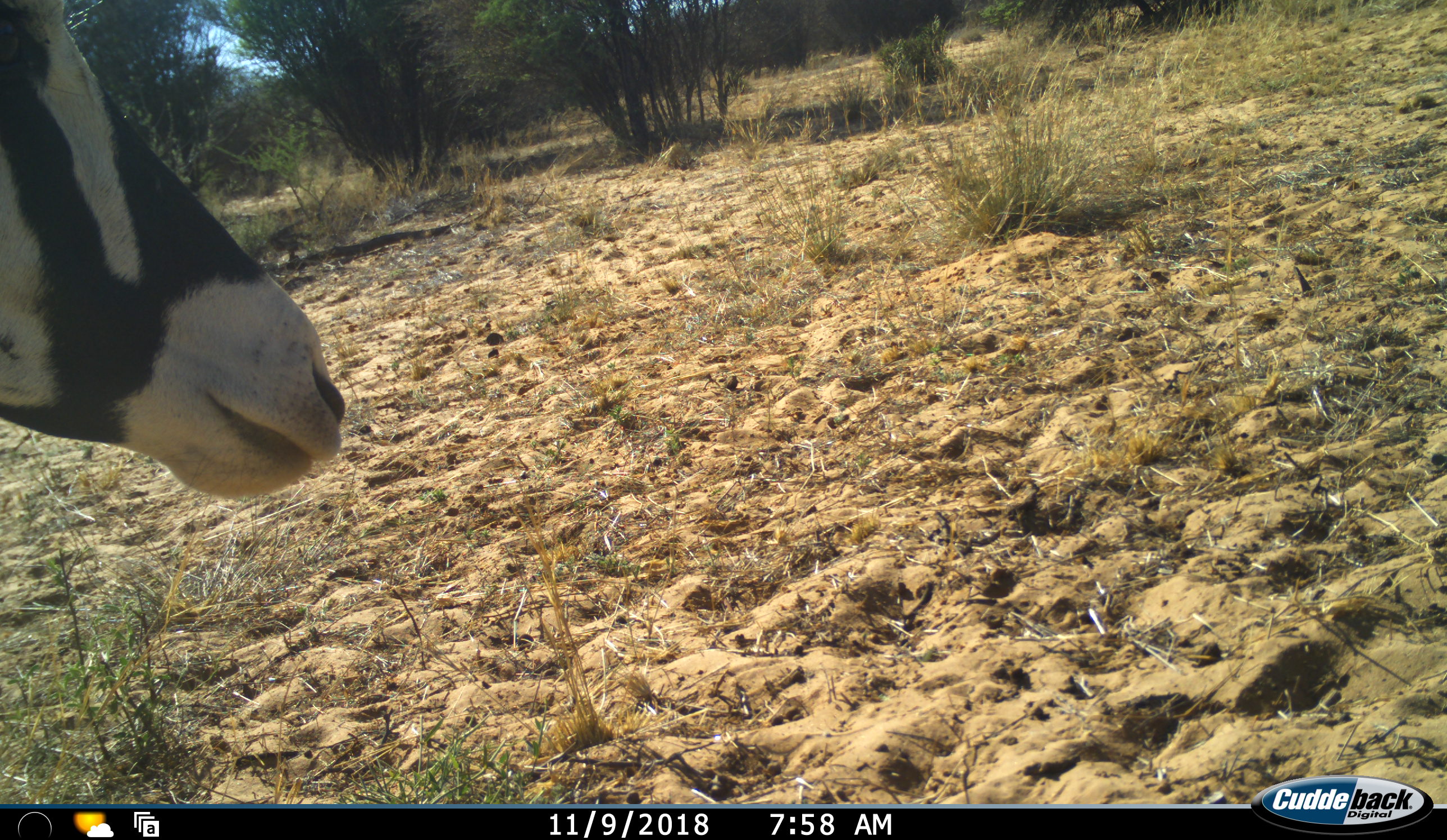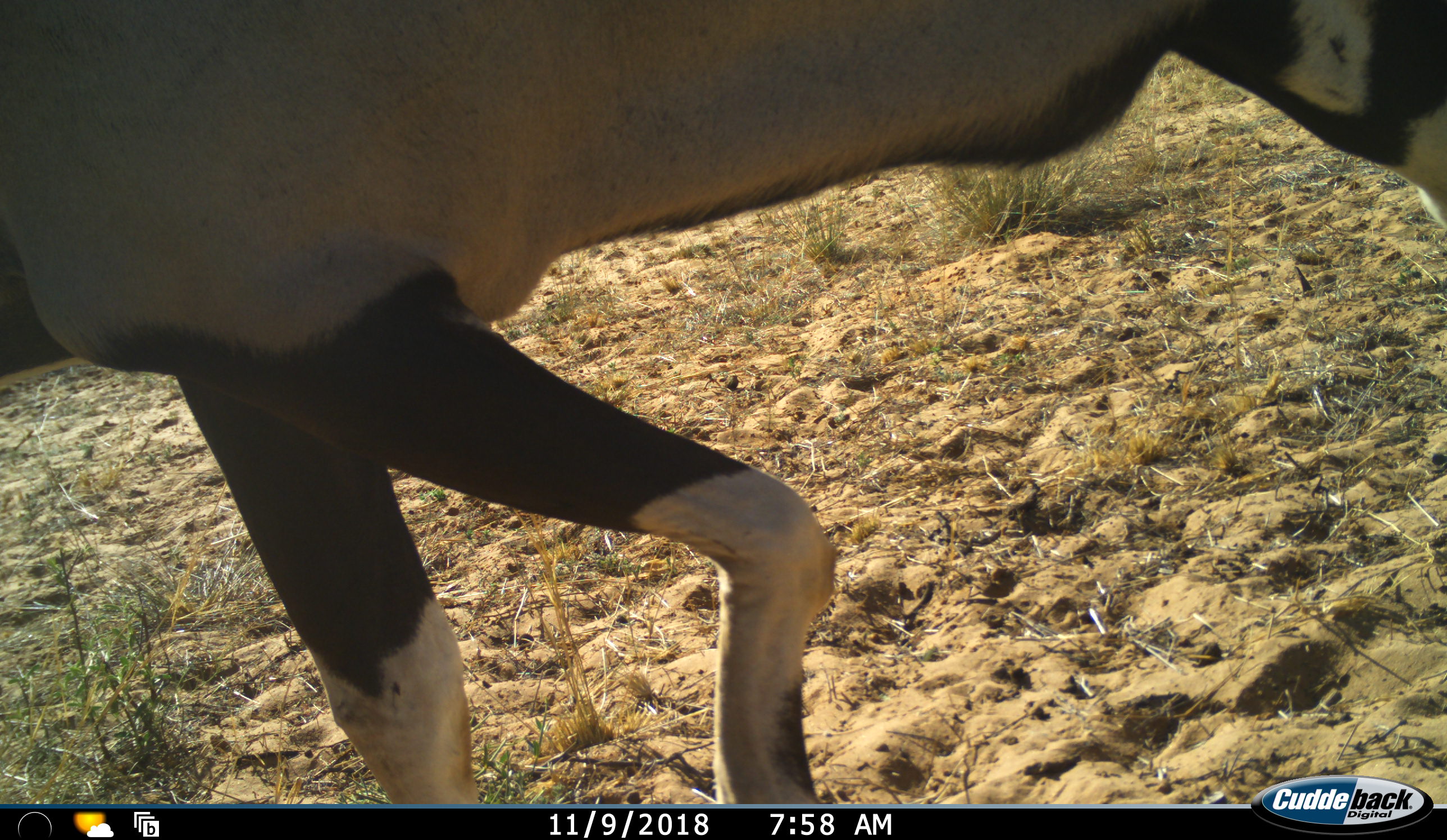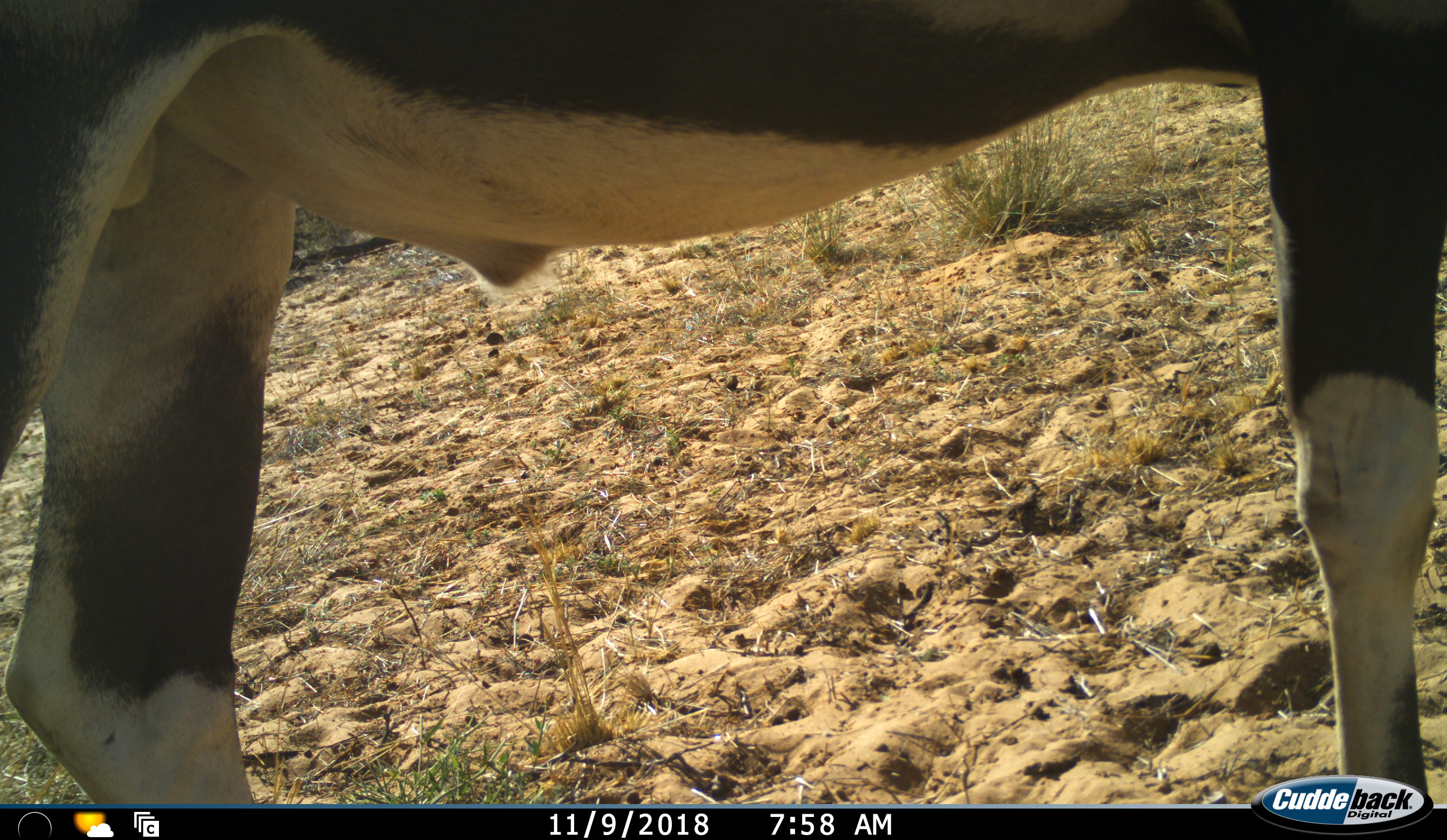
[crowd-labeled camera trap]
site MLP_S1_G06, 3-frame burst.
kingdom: Animalia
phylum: Chordata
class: Mammalia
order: Artiodactyla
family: Bovidae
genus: Oryx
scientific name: Oryx gazella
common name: gemsbok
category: oryx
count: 1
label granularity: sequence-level